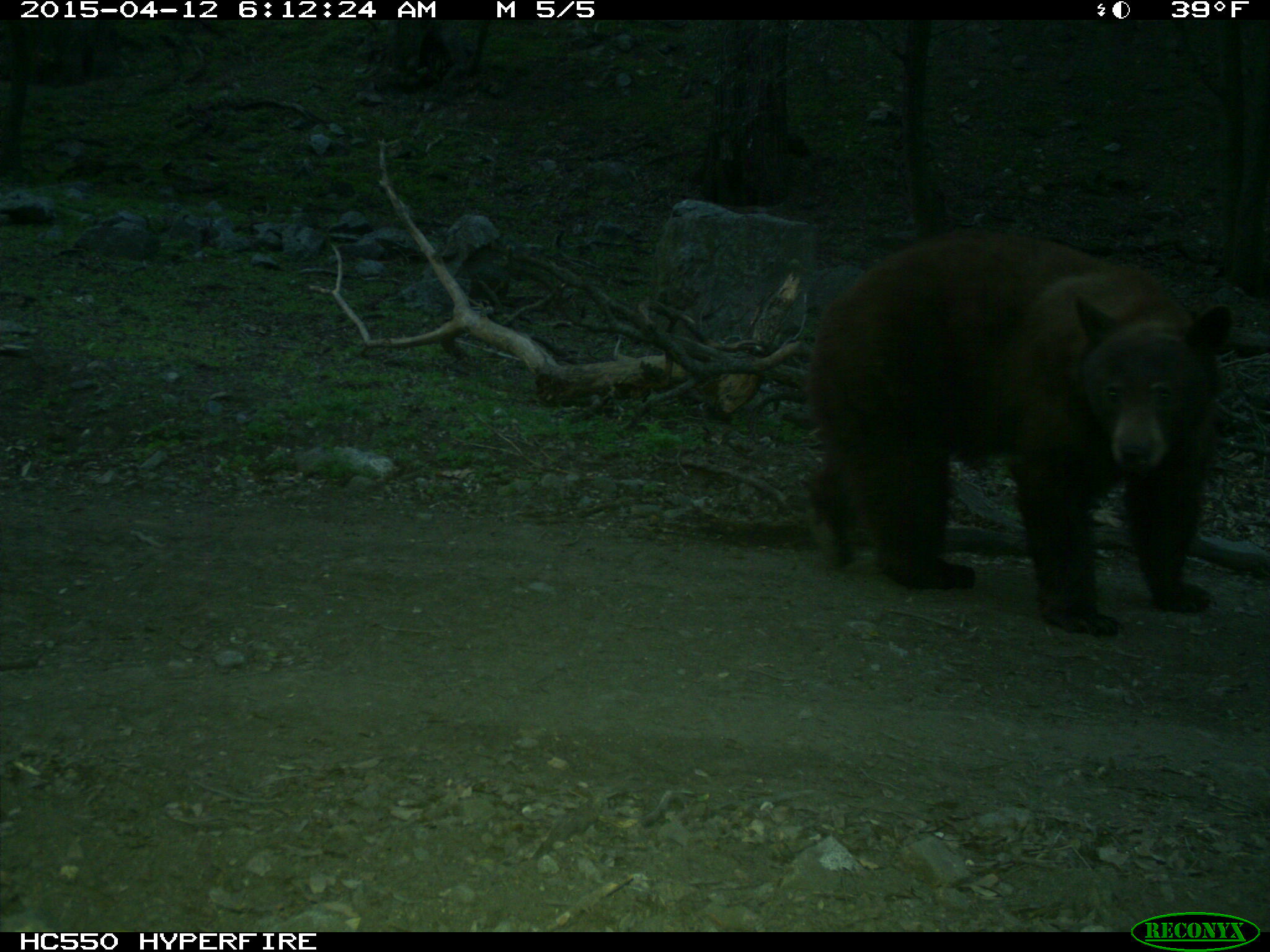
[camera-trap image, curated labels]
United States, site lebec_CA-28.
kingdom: Animalia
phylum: Chordata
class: Mammalia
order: Carnivora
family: Ursidae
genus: Ursus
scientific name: Ursus americanus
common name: american black bear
Ursus americanus (american black bear).